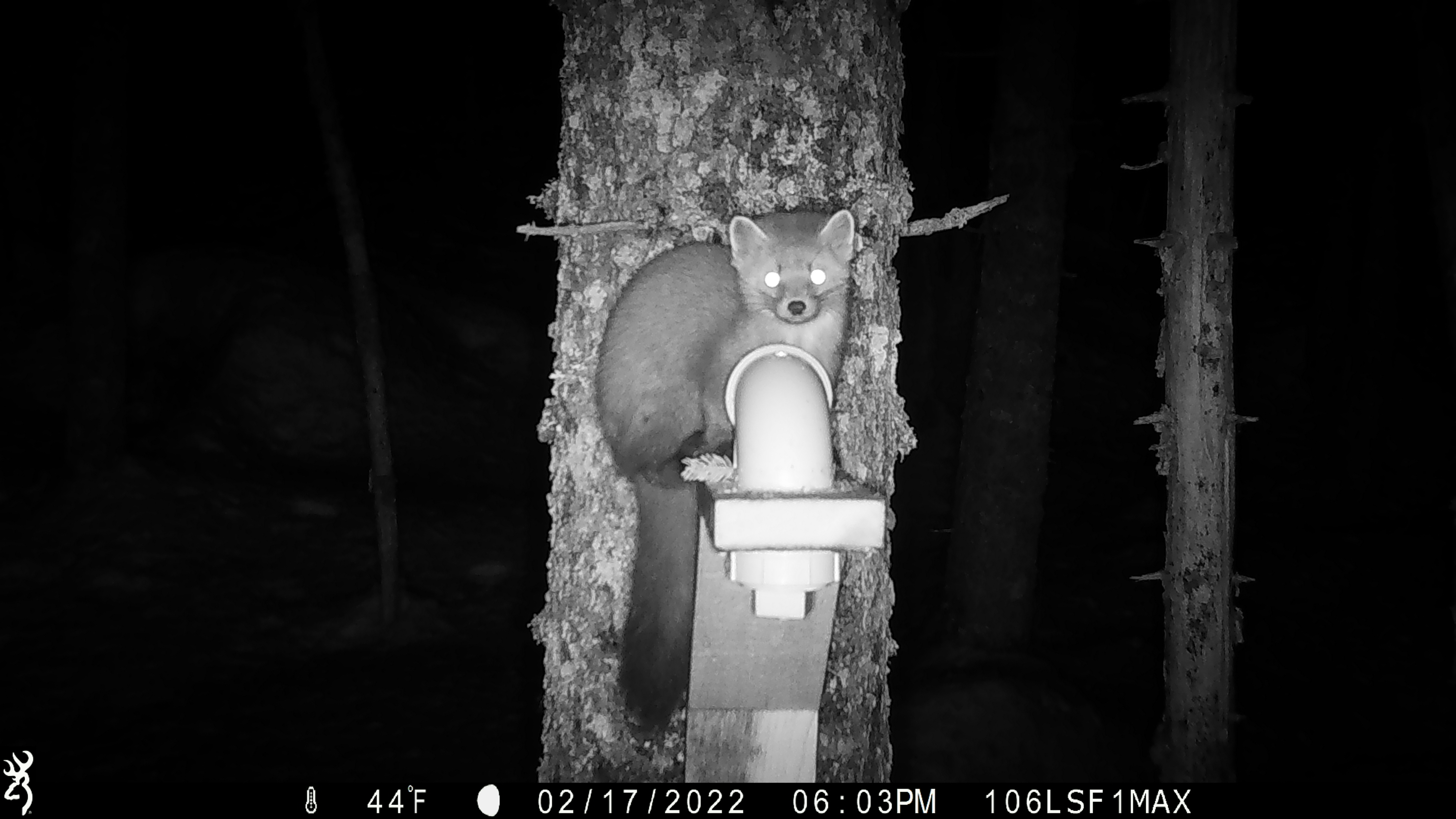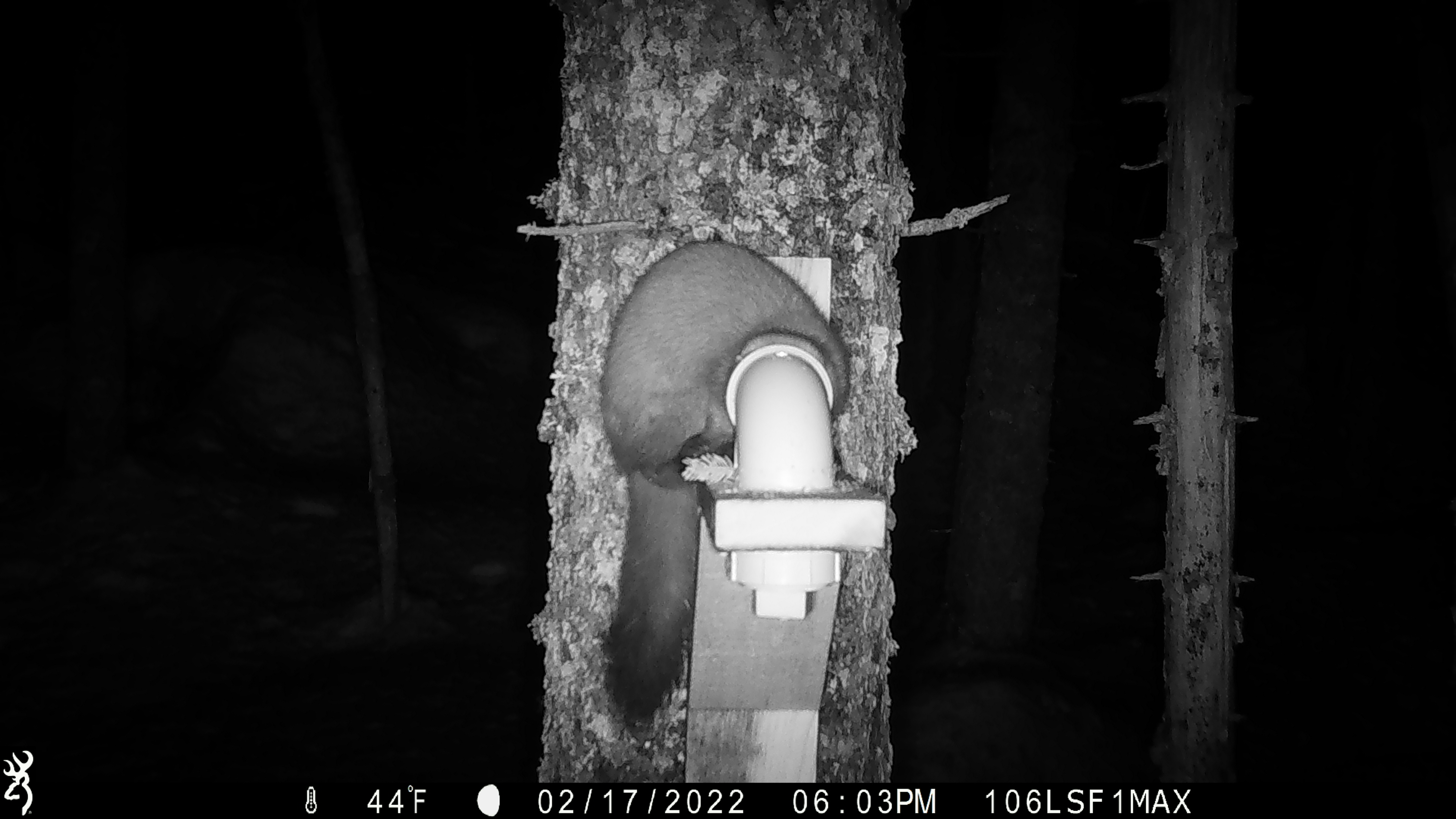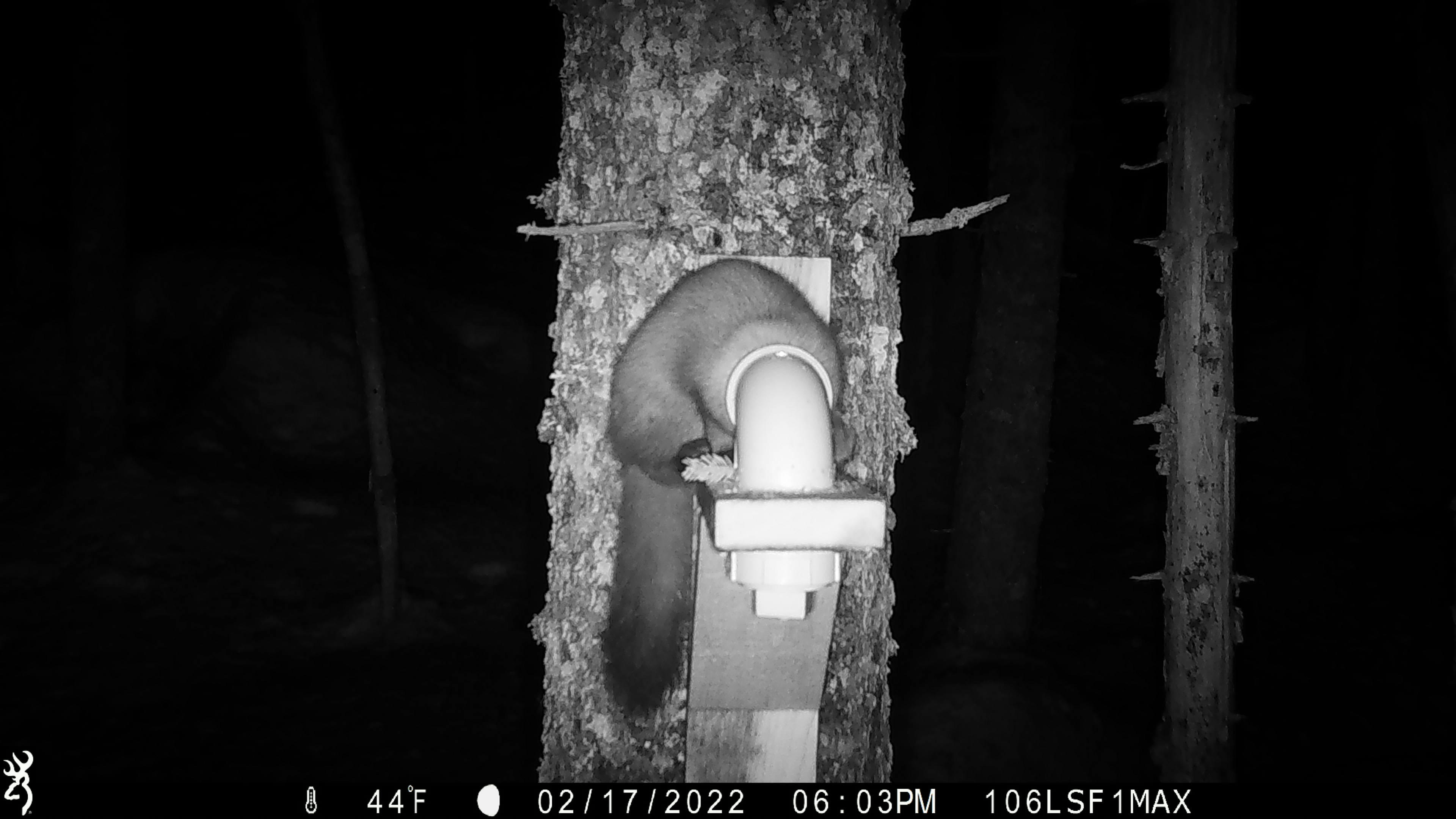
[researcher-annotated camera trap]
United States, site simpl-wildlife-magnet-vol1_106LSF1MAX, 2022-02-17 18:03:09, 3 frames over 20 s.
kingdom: Animalia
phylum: Chordata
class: Mammalia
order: Carnivora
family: Mustelidae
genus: Martes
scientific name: Martes americana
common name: american marten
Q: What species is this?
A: American marten (Martes americana).